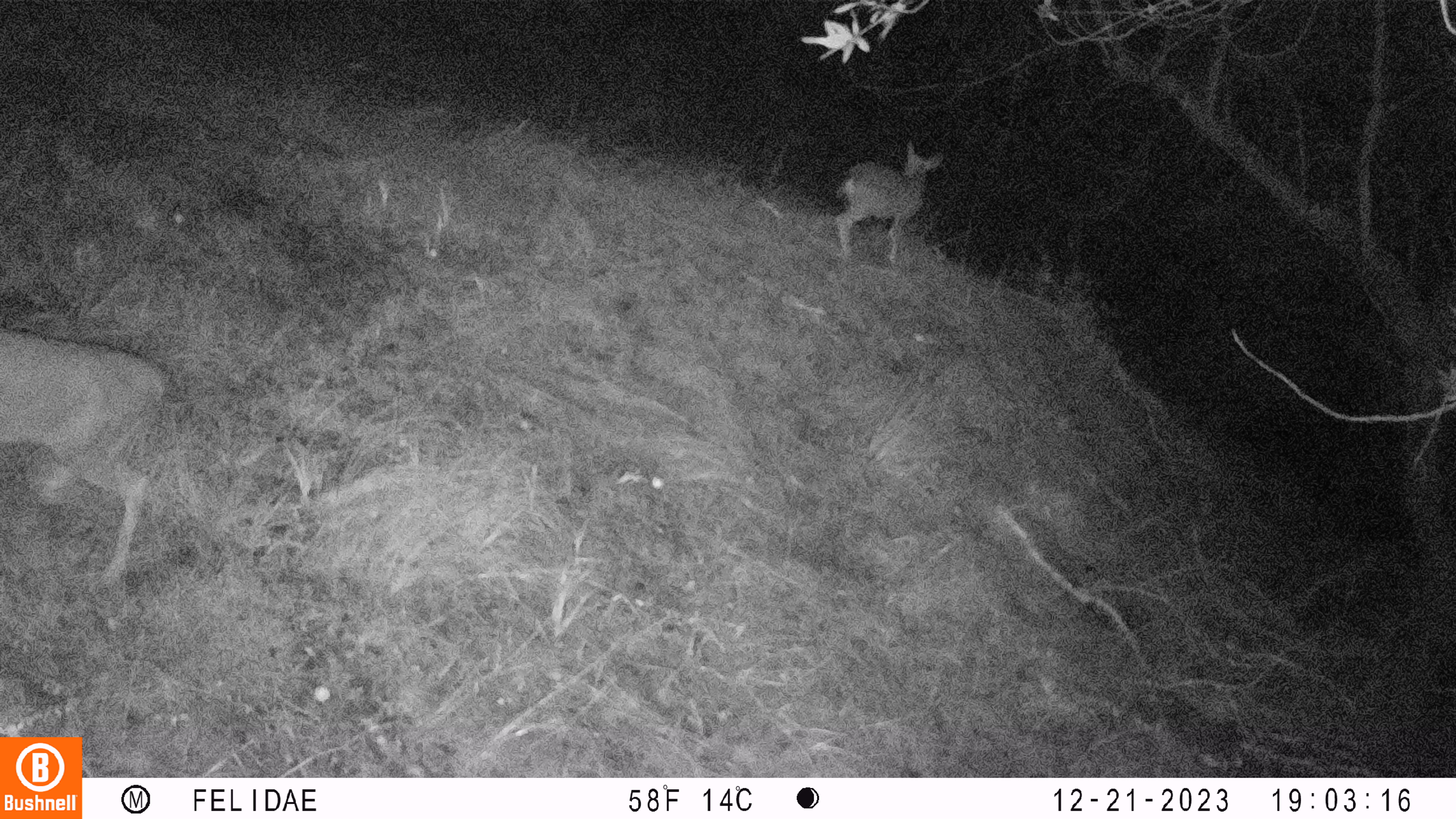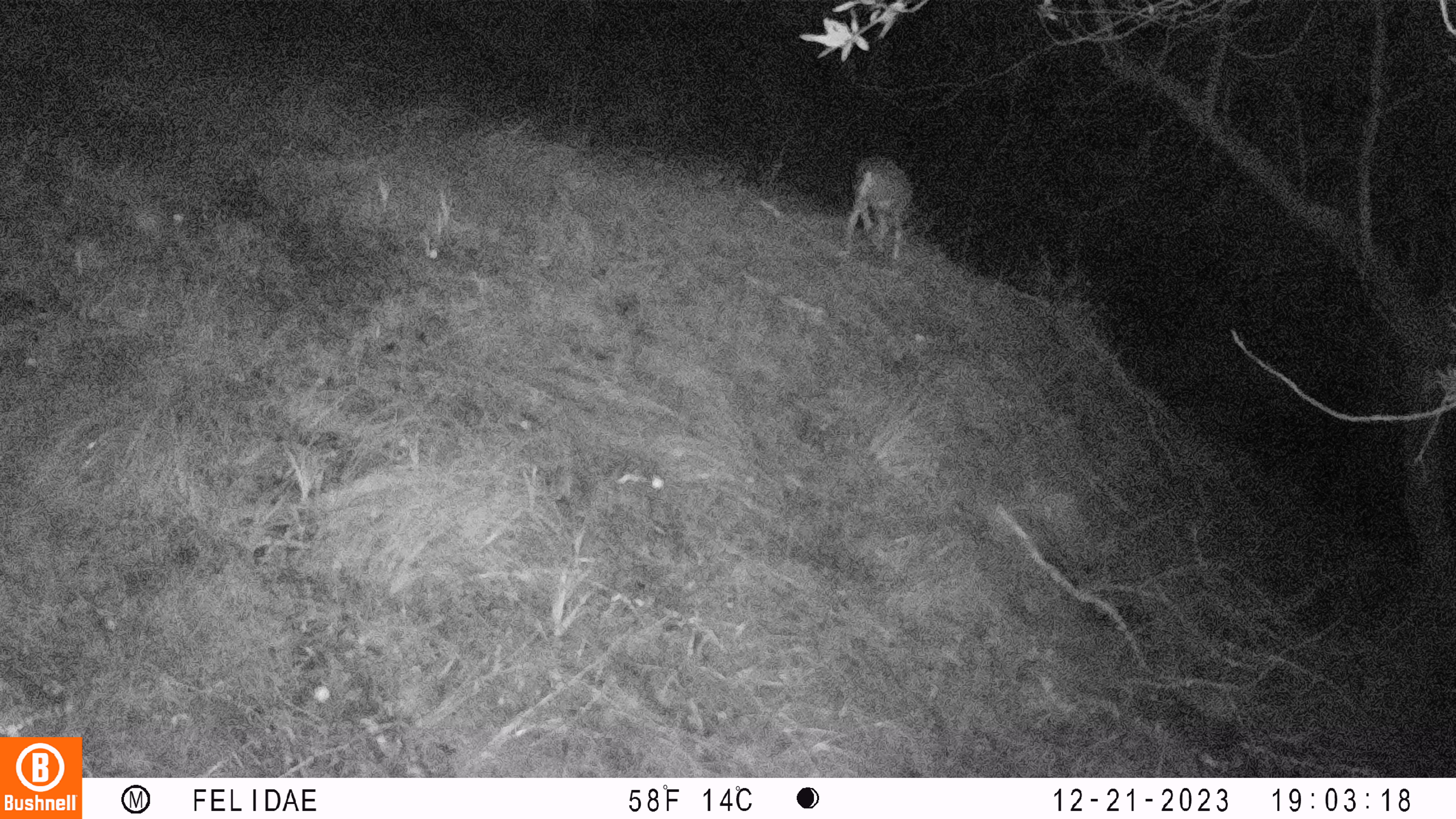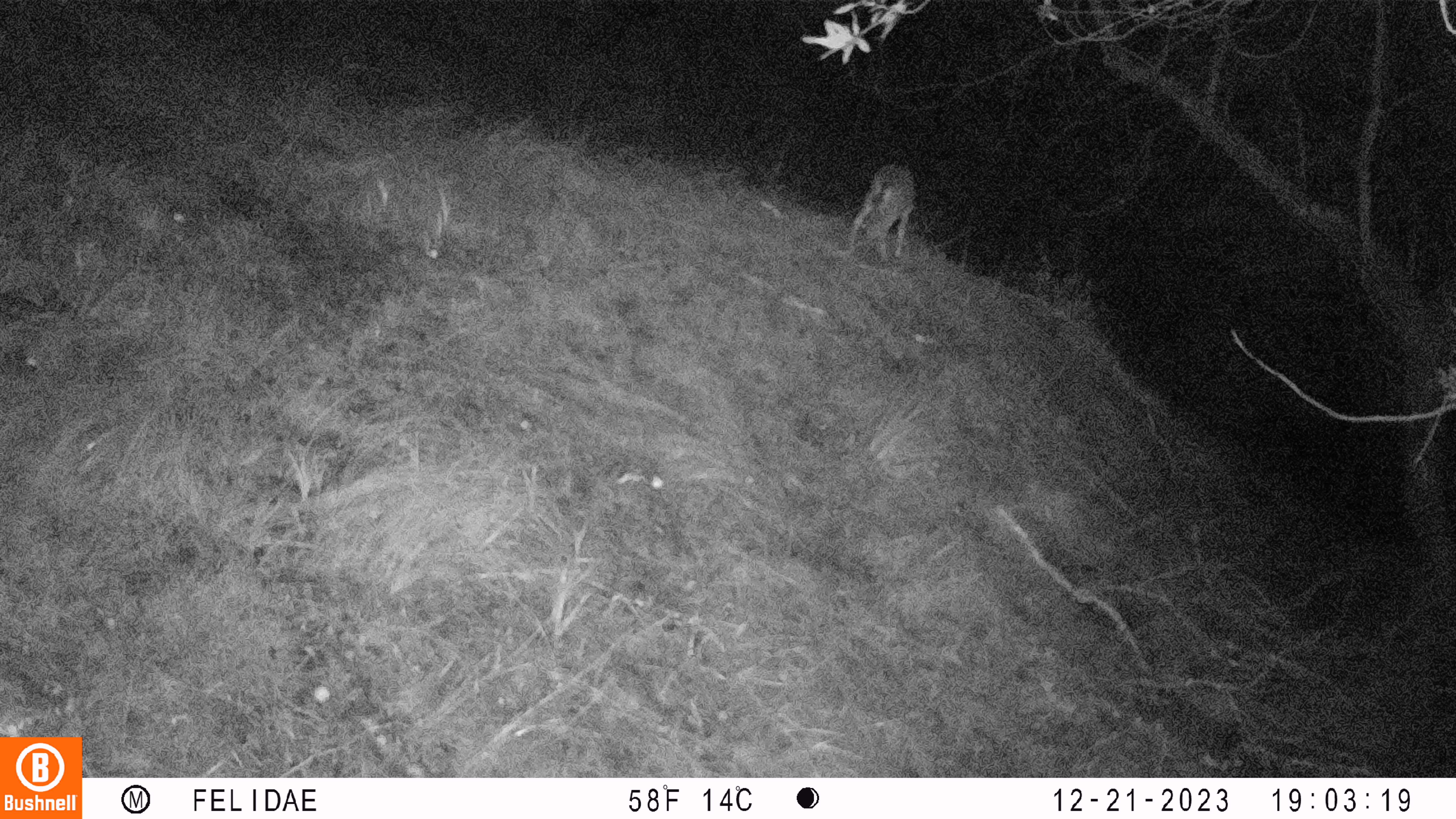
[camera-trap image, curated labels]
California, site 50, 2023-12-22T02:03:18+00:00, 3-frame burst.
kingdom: Animalia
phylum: Chordata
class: Mammalia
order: Artiodactyla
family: Cervidae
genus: Odocoileus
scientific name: Odocoileus hemionus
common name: mule deer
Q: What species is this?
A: Mule deer (Odocoileus hemionus).